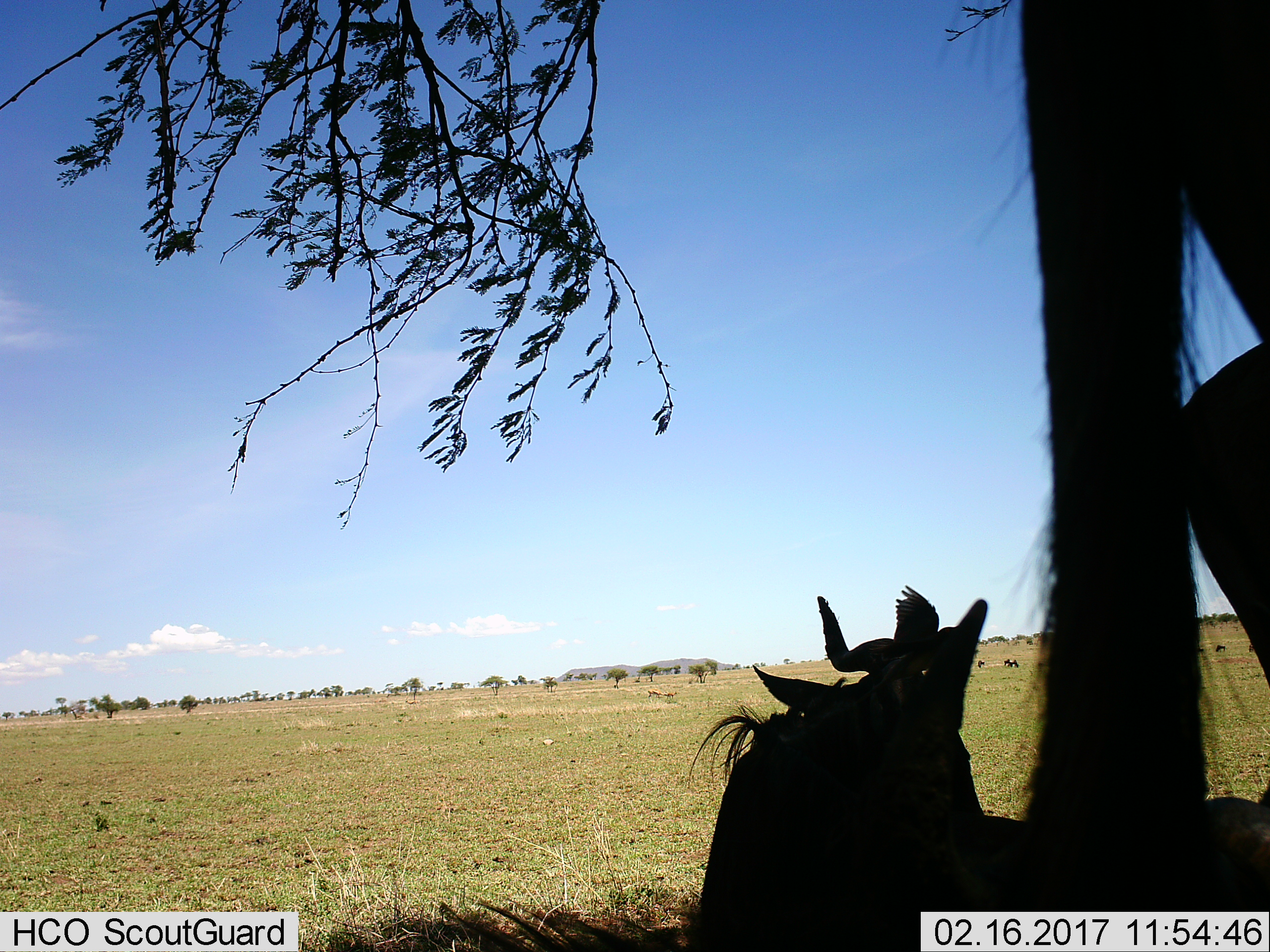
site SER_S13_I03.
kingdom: Animalia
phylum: Chordata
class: Mammalia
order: Artiodactyla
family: Bovidae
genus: Connochaetes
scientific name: Connochaetes taurinus taurinus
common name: blue wildebeest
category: wildebeestblue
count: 2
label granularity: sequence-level